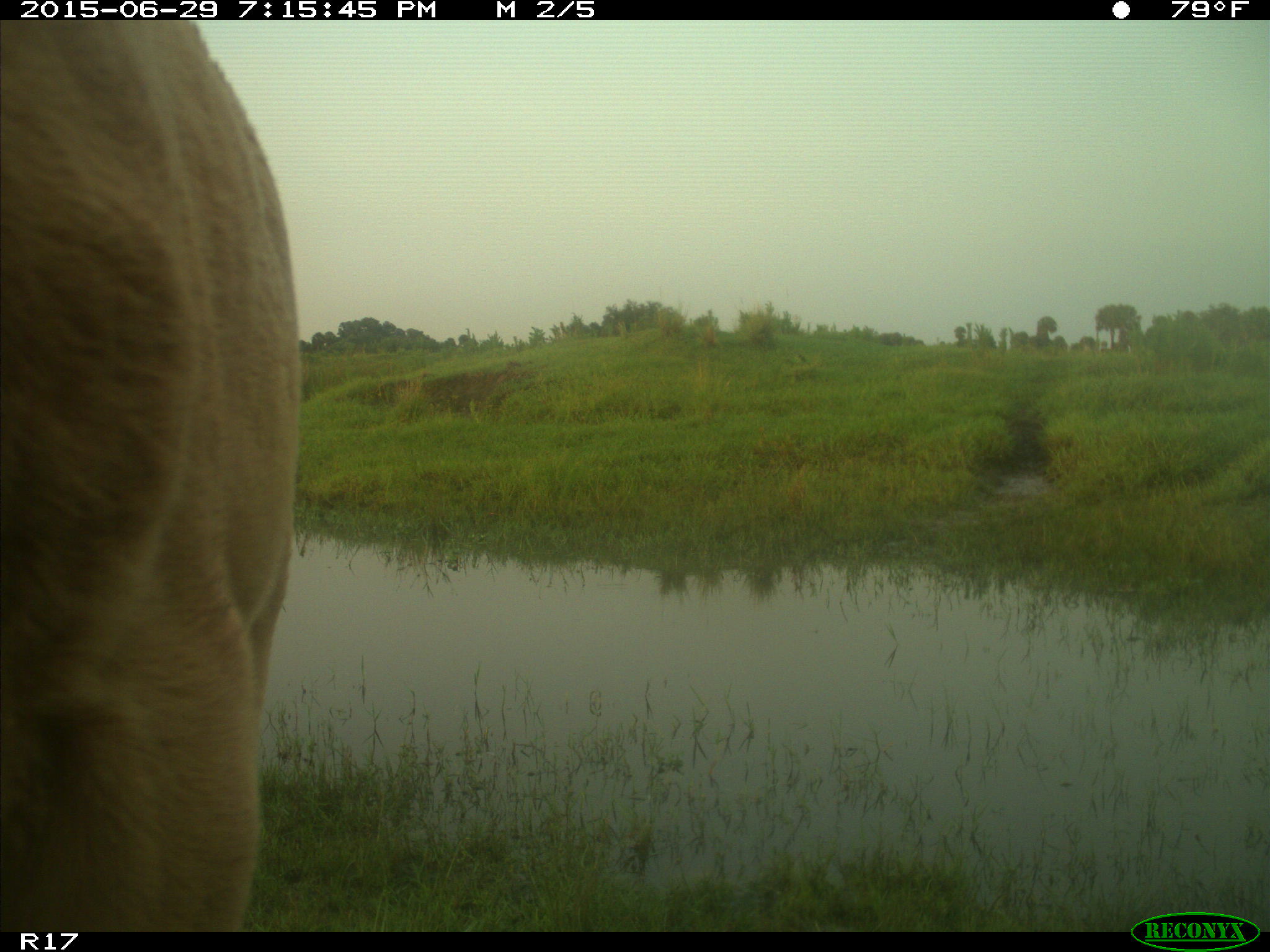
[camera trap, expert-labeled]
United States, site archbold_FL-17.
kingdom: Animalia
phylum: Chordata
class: Mammalia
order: Artiodactyla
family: Bovidae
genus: Bos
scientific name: Bos taurus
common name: domestic cow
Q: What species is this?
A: Bos taurus (domestic cow).